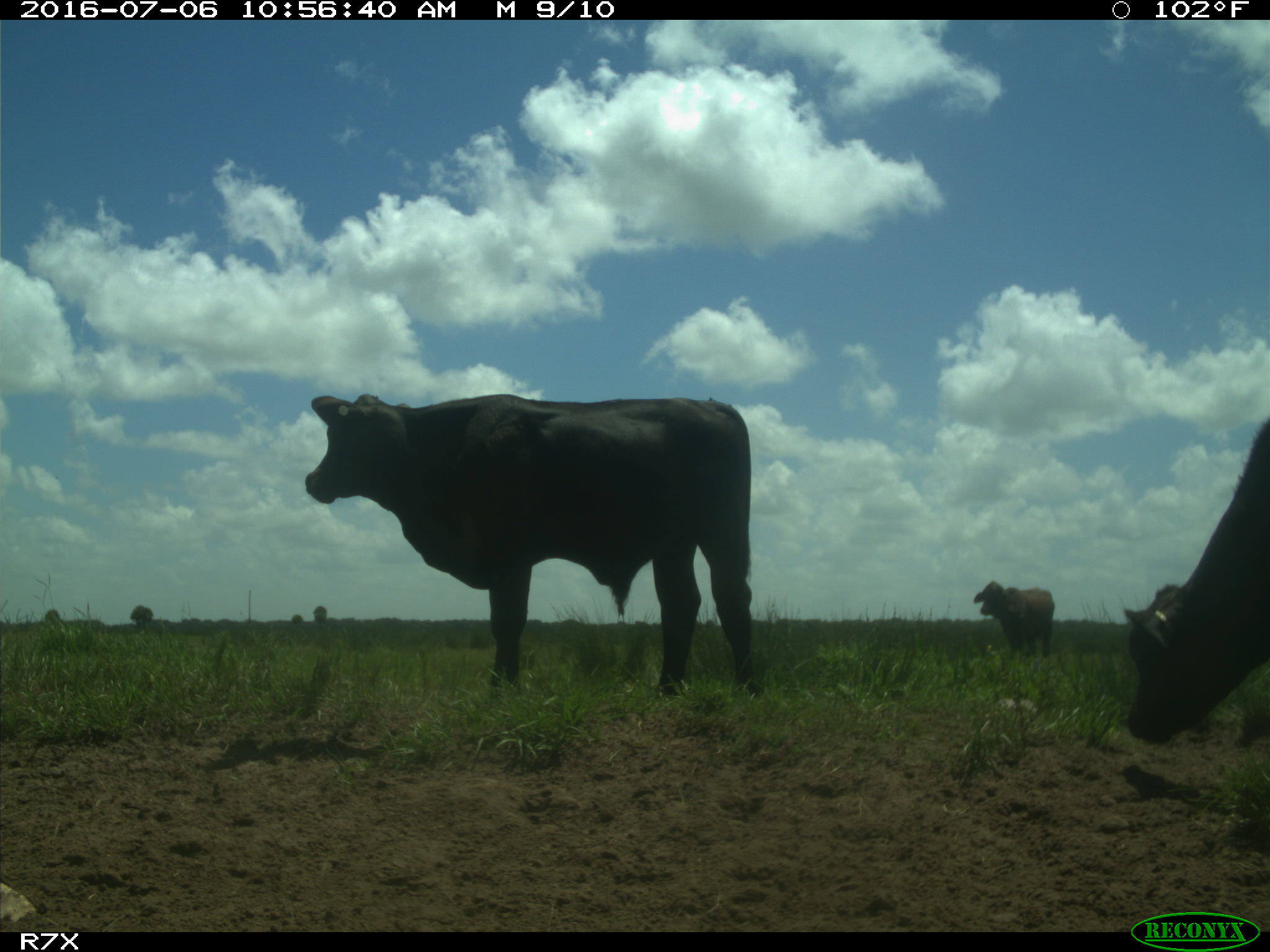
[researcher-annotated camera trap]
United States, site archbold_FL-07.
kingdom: Animalia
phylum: Chordata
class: Mammalia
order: Artiodactyla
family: Bovidae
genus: Bos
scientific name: Bos taurus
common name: domestic cow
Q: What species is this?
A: Bos taurus (domestic cow).